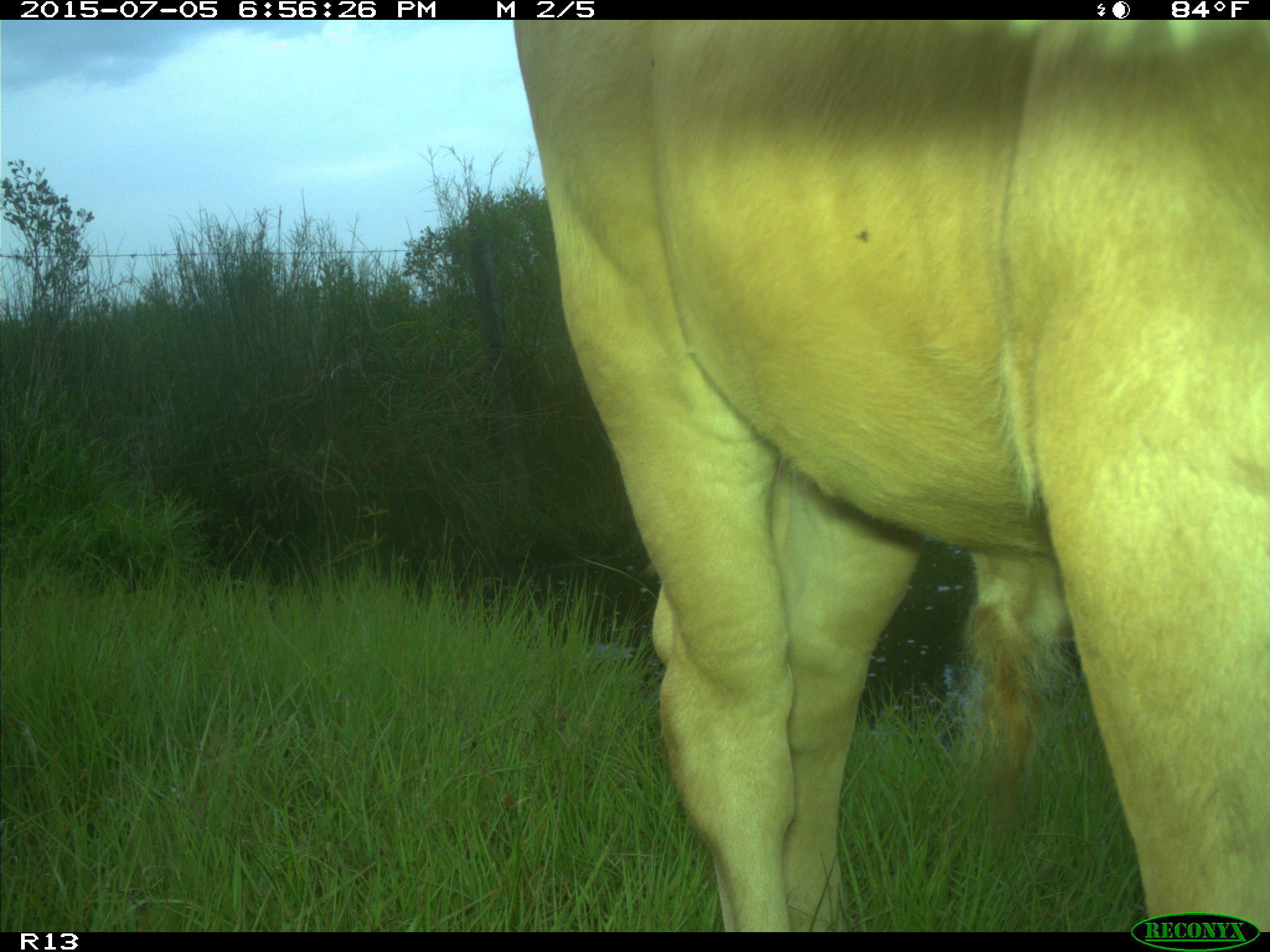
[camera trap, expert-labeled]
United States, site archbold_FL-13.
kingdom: Animalia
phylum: Chordata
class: Mammalia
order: Artiodactyla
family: Bovidae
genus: Bos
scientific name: Bos taurus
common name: domestic cow